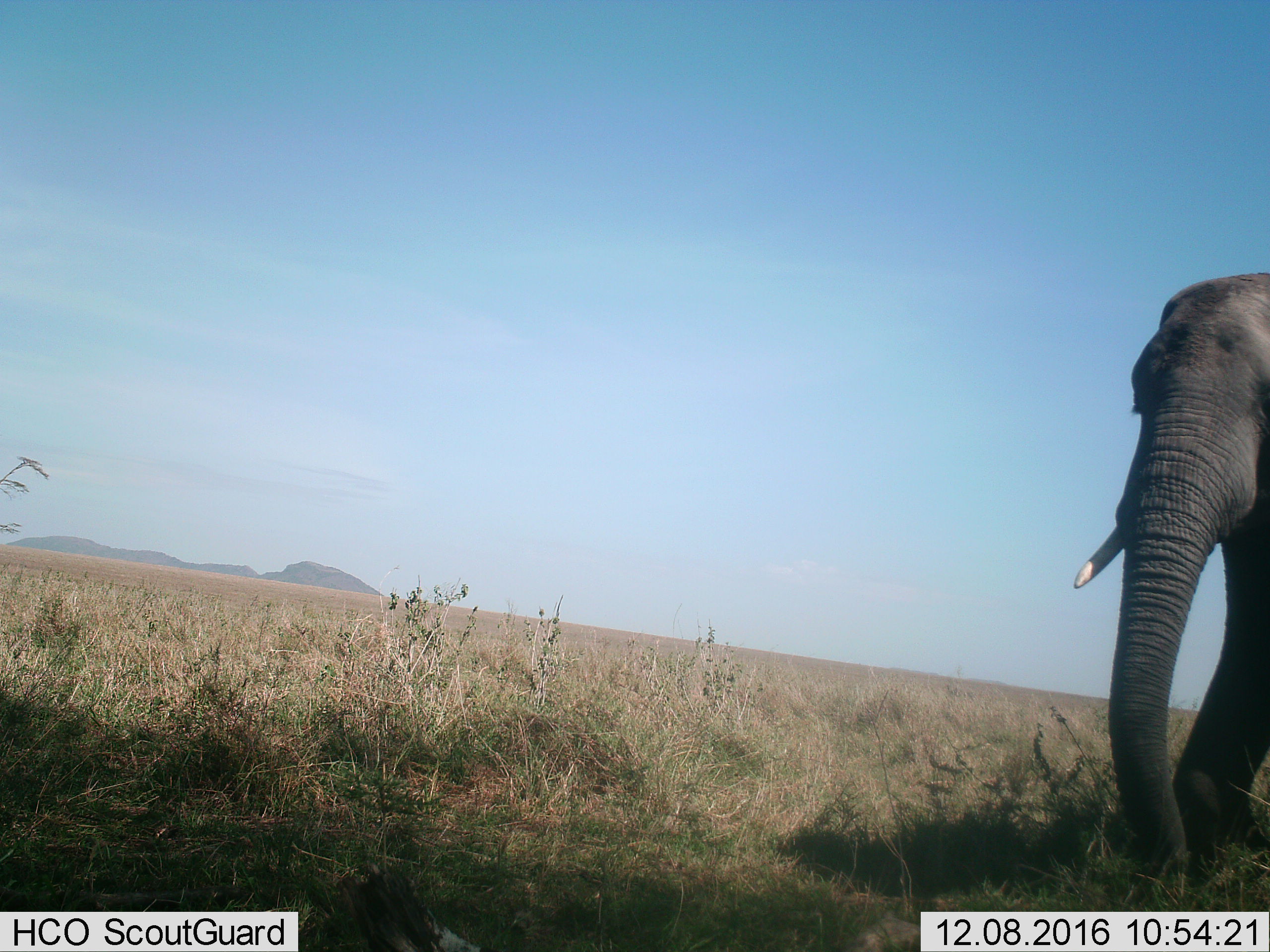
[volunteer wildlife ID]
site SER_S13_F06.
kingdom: Animalia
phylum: Chordata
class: Mammalia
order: Proboscidea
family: Elephantidae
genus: Loxodonta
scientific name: Loxodonta africana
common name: african bush elephant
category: elephant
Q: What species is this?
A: Elephant (african bush elephant) (Loxodonta africana).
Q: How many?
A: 1.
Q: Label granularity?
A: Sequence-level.